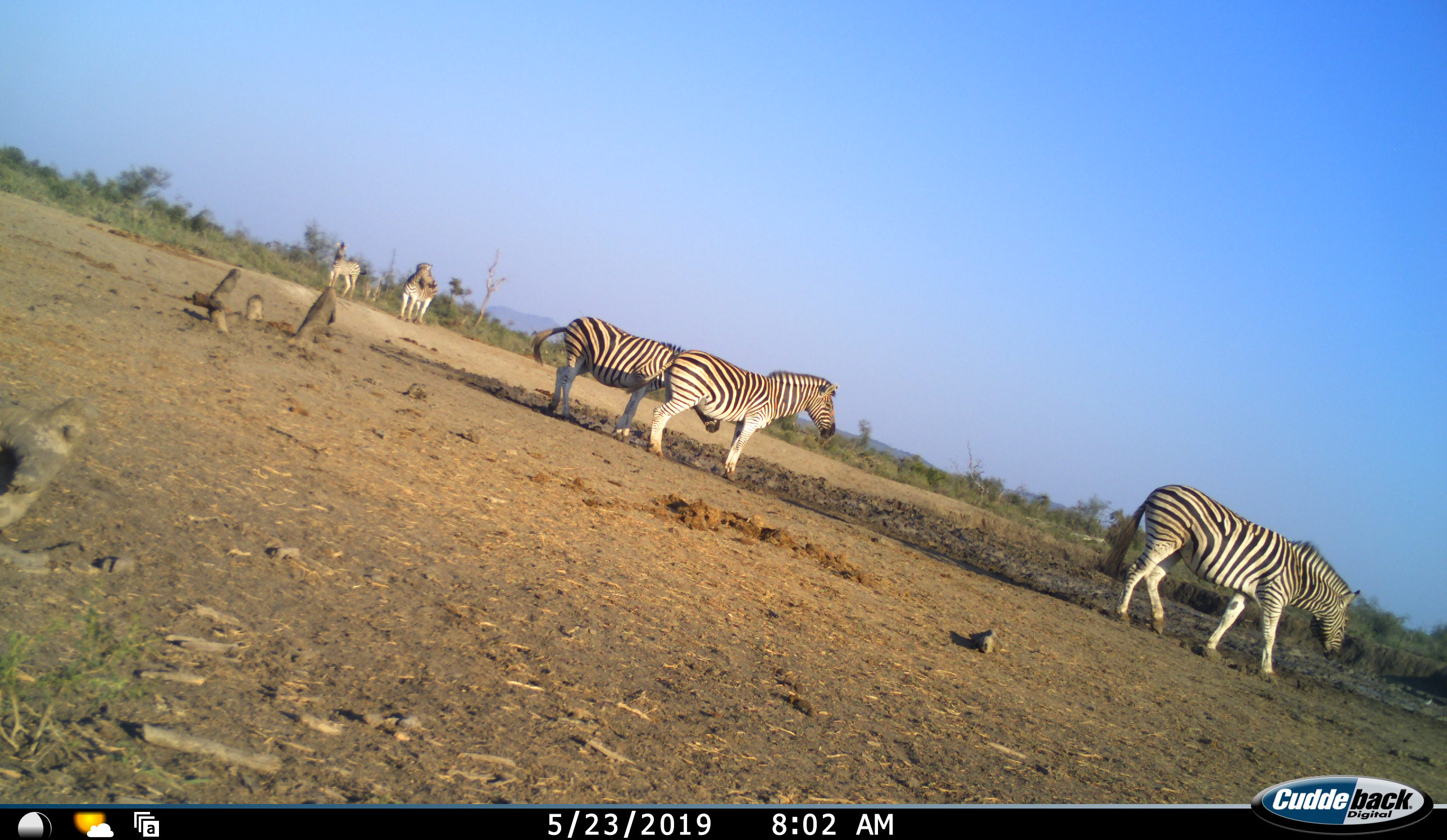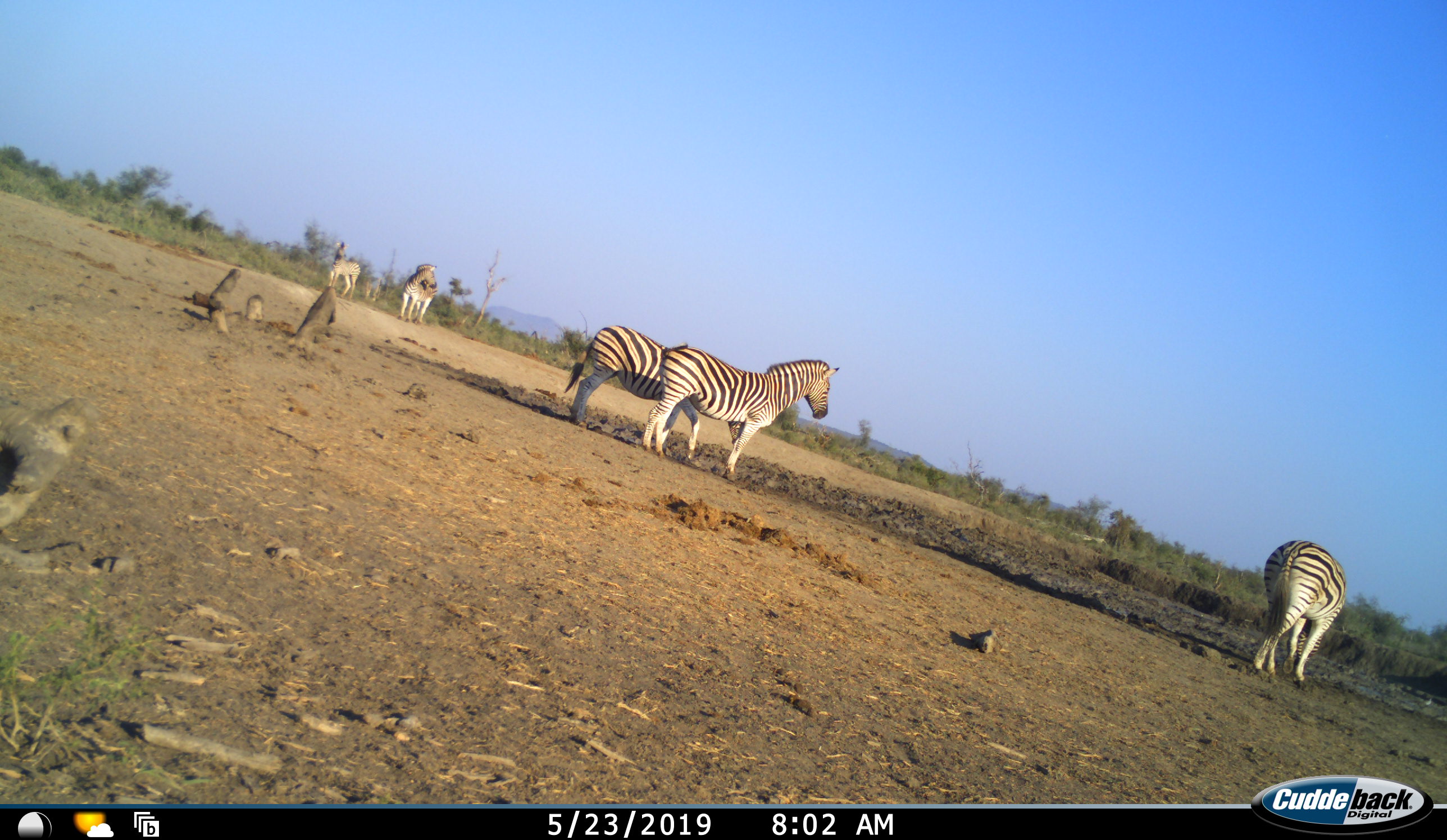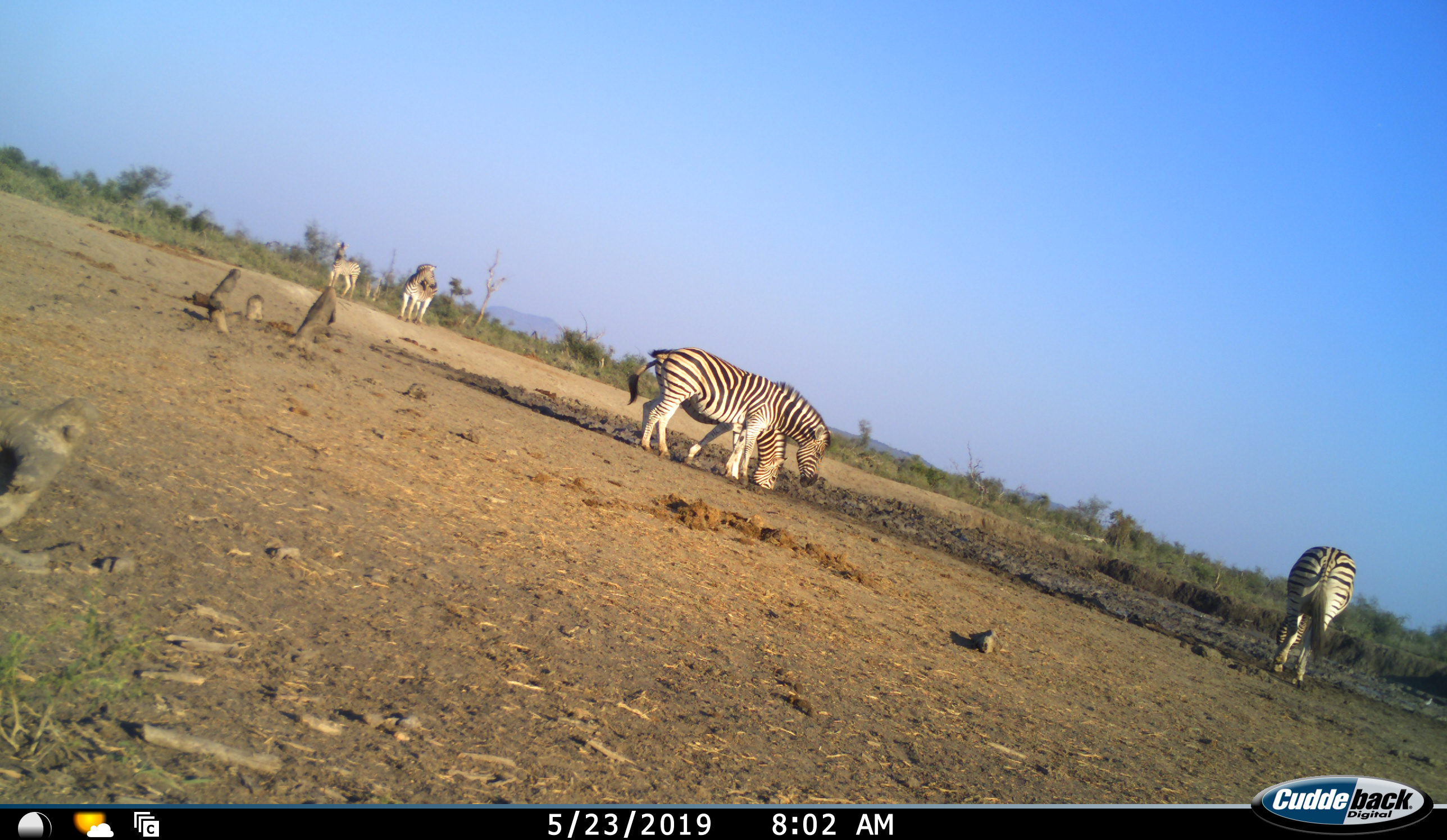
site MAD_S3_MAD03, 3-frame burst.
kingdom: Animalia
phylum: Chordata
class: Mammalia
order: Perissodactyla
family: Equidae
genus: Equus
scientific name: Equus quagga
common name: plains zebra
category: zebraplains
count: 5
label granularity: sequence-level